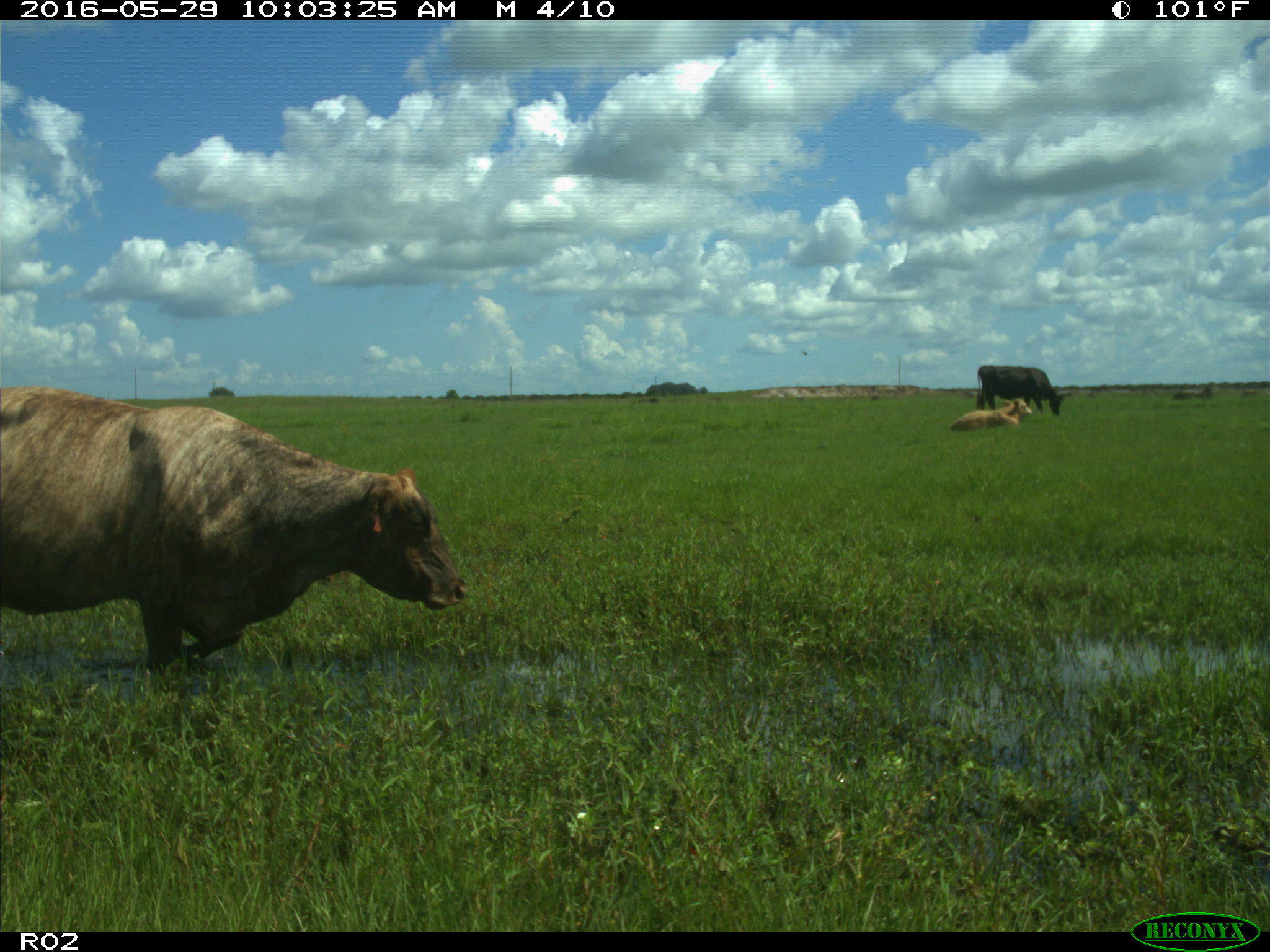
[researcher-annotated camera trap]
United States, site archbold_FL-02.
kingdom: Animalia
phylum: Chordata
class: Mammalia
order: Artiodactyla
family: Bovidae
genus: Bos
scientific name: Bos taurus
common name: domestic cow